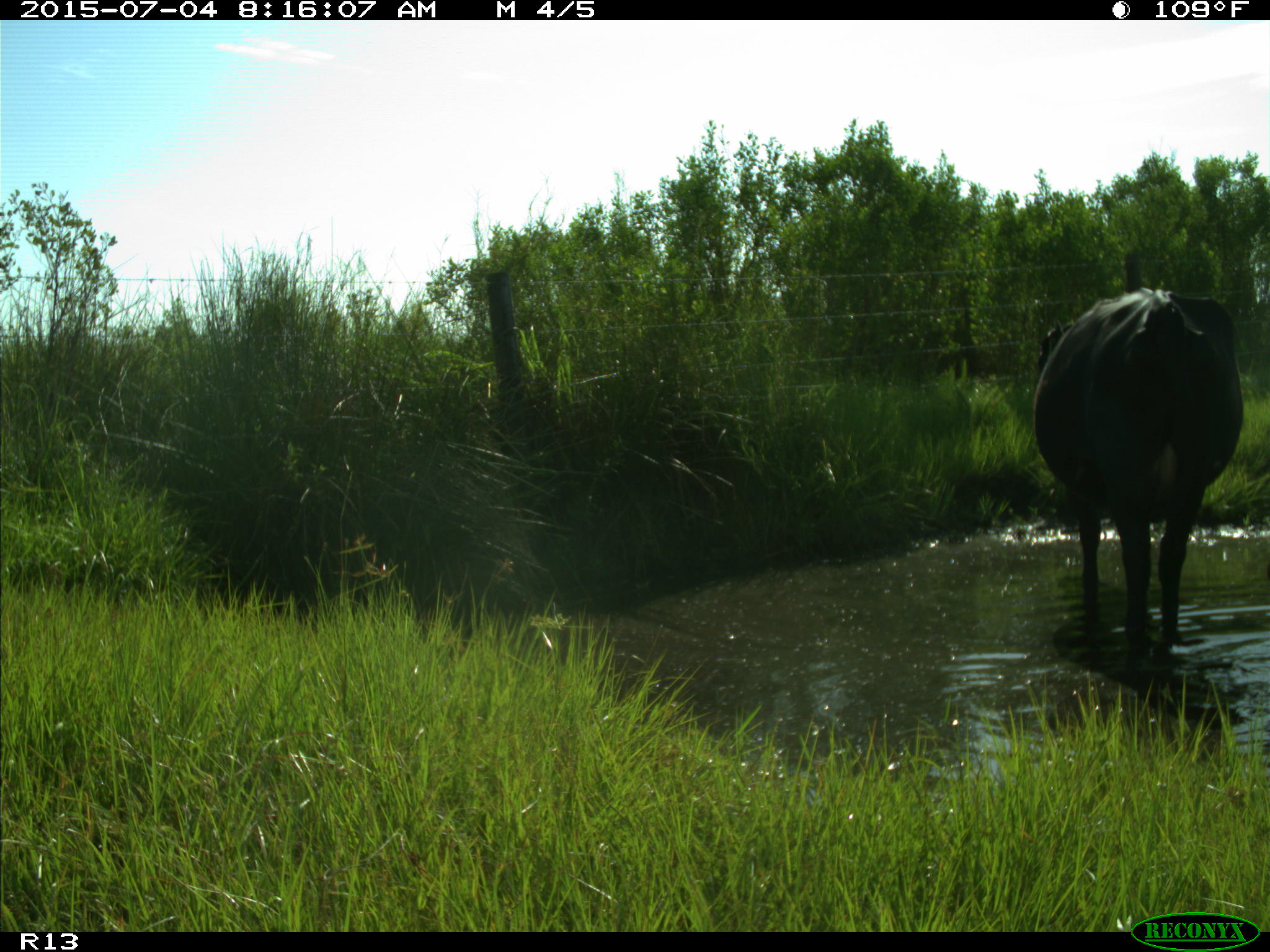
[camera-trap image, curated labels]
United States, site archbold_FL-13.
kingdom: Animalia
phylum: Chordata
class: Mammalia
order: Artiodactyla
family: Bovidae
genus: Bos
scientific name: Bos taurus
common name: domestic cow